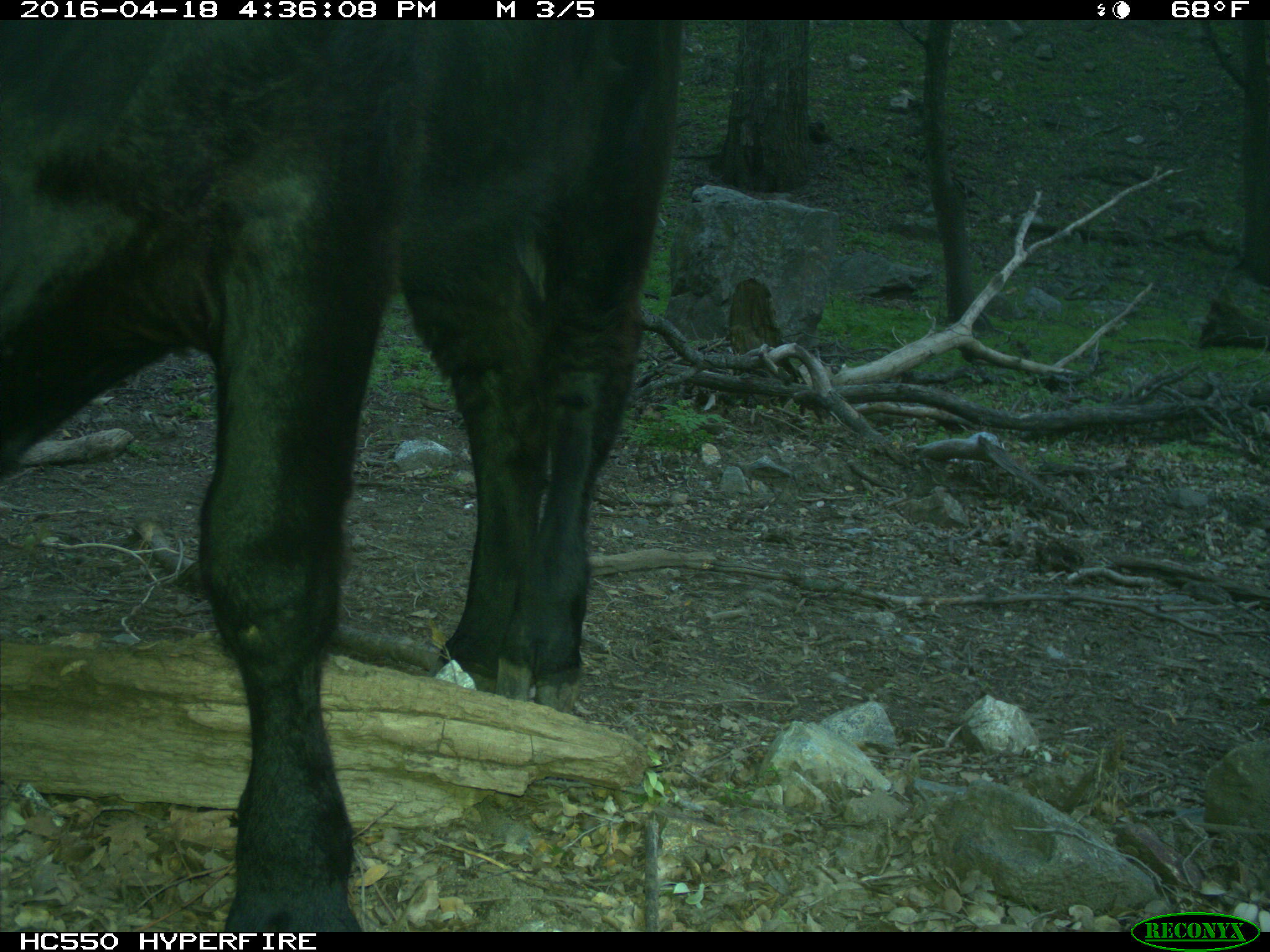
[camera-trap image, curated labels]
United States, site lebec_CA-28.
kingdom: Animalia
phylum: Chordata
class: Mammalia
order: Artiodactyla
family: Bovidae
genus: Bos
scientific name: Bos taurus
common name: domestic cow